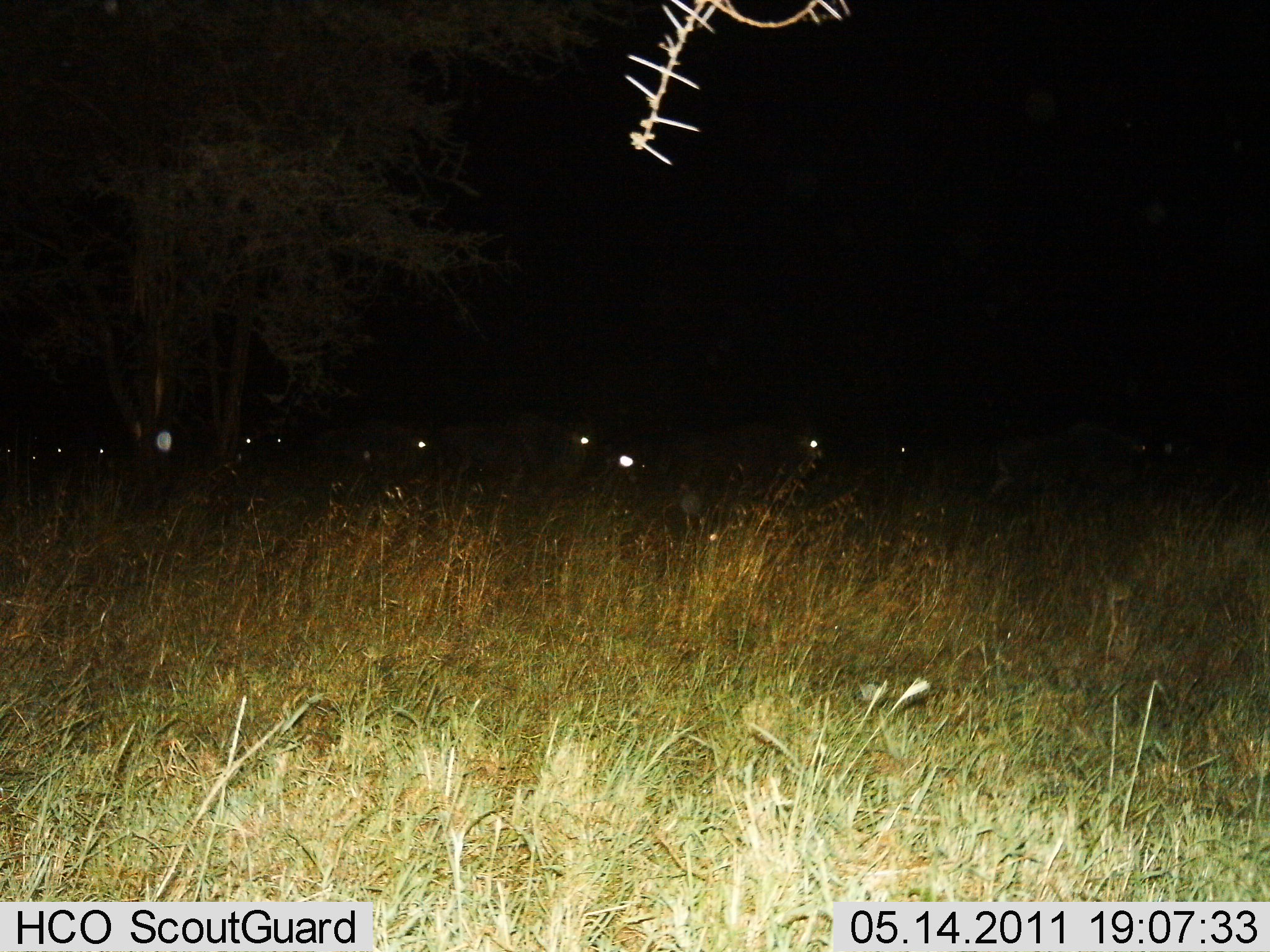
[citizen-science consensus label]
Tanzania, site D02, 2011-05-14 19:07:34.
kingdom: Animalia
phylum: Chordata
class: Mammalia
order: Artiodactyla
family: Bovidae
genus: Connochaetes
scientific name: Connochaetes taurinus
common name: blue wildebeest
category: wildebeest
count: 11-50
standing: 18%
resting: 0%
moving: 91%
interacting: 0%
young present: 0%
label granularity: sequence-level